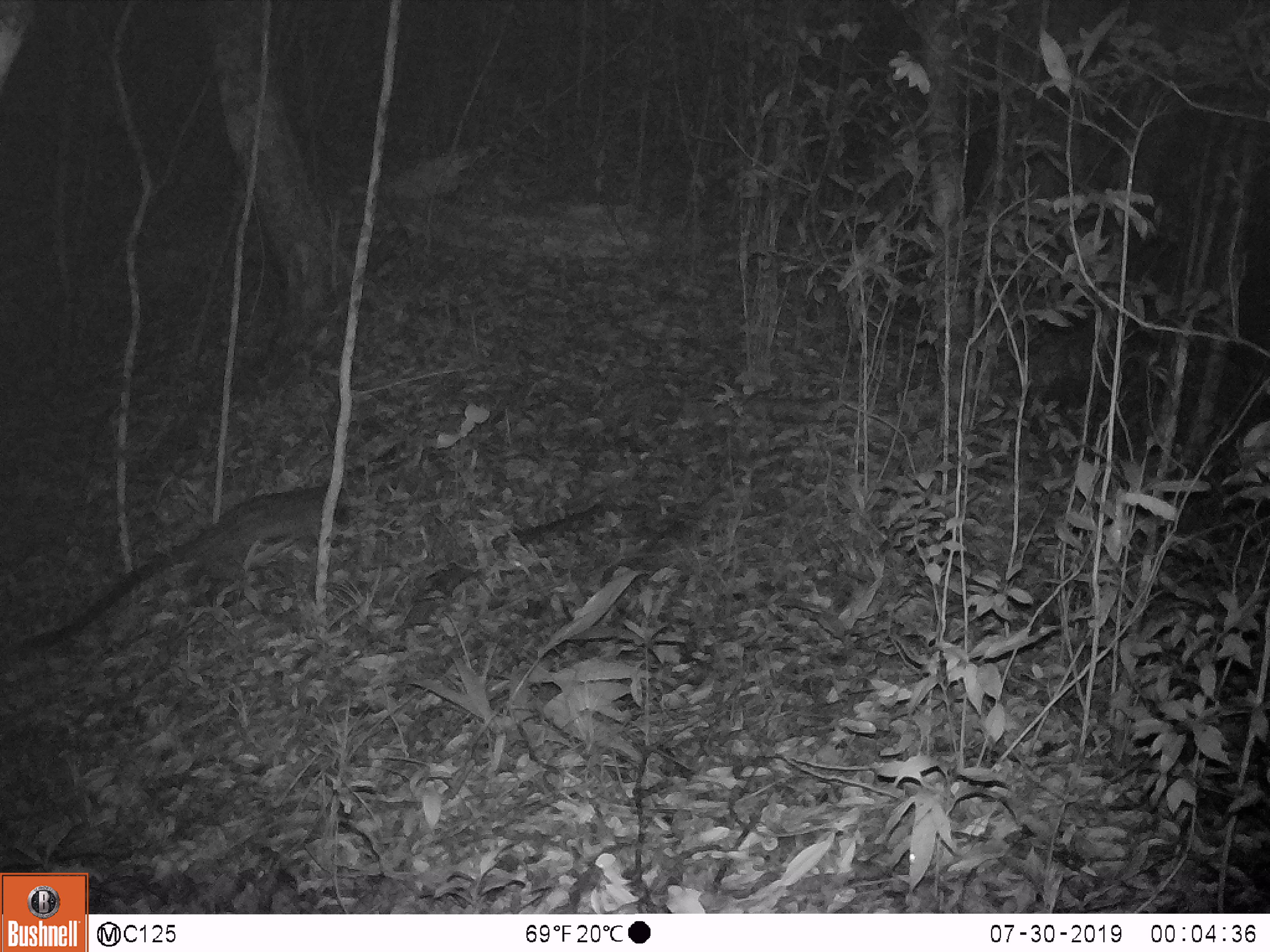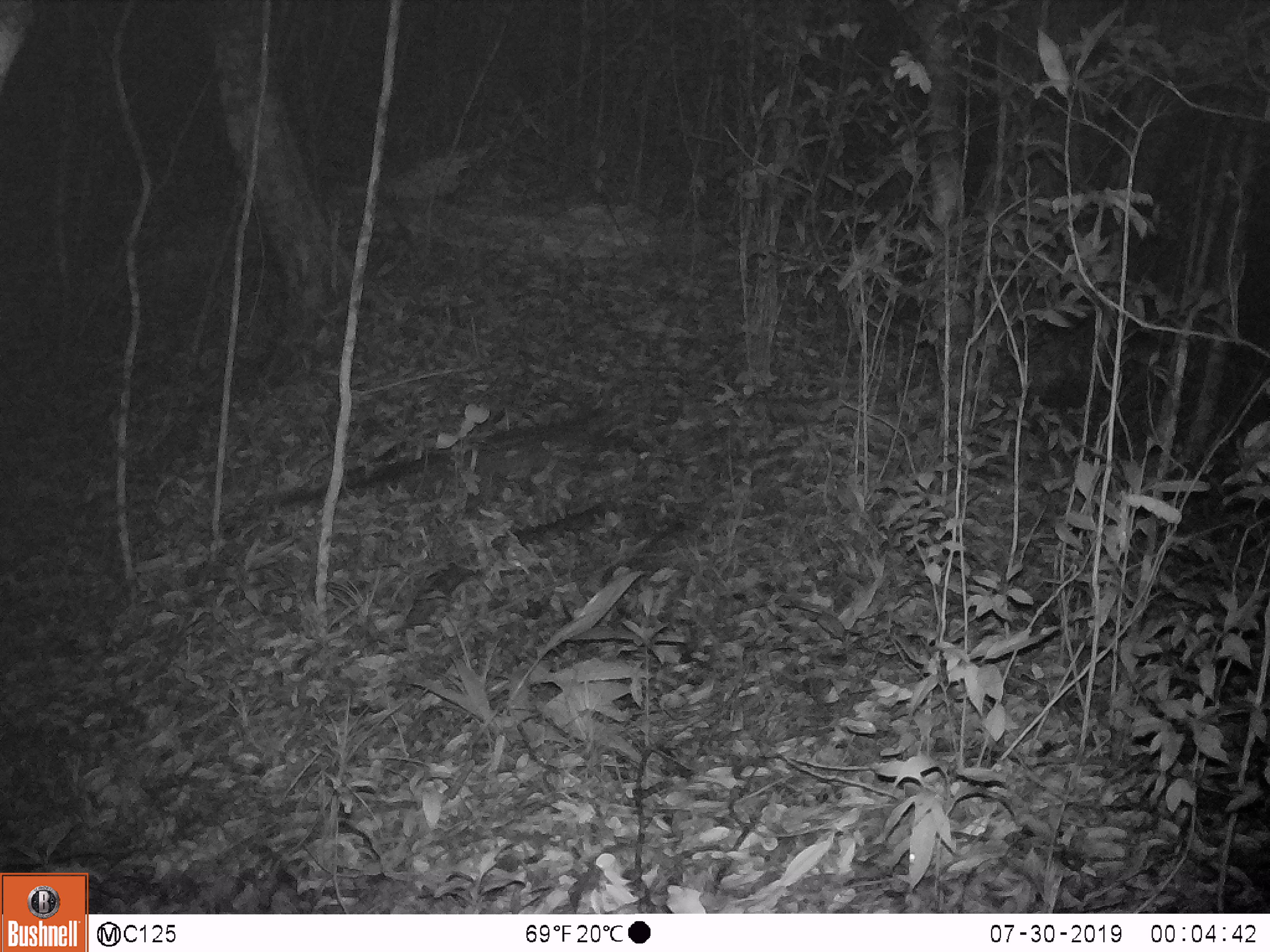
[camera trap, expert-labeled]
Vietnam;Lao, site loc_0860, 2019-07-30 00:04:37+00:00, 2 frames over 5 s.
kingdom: Animalia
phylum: Chordata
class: Mammalia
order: Carnivora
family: Viverridae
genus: Paradoxurus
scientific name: Paradoxurus hermaphroditus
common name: common palm civet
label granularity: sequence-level